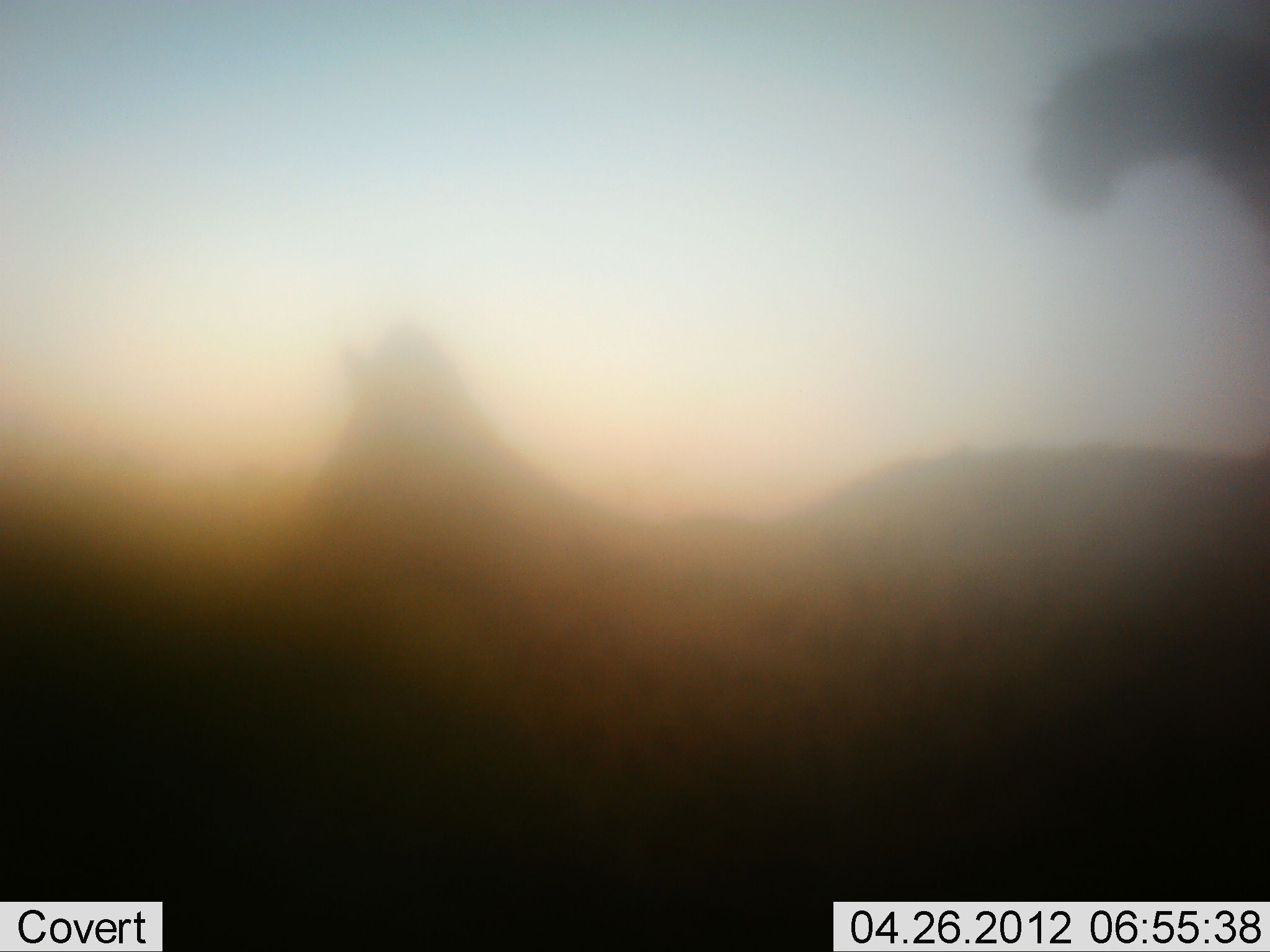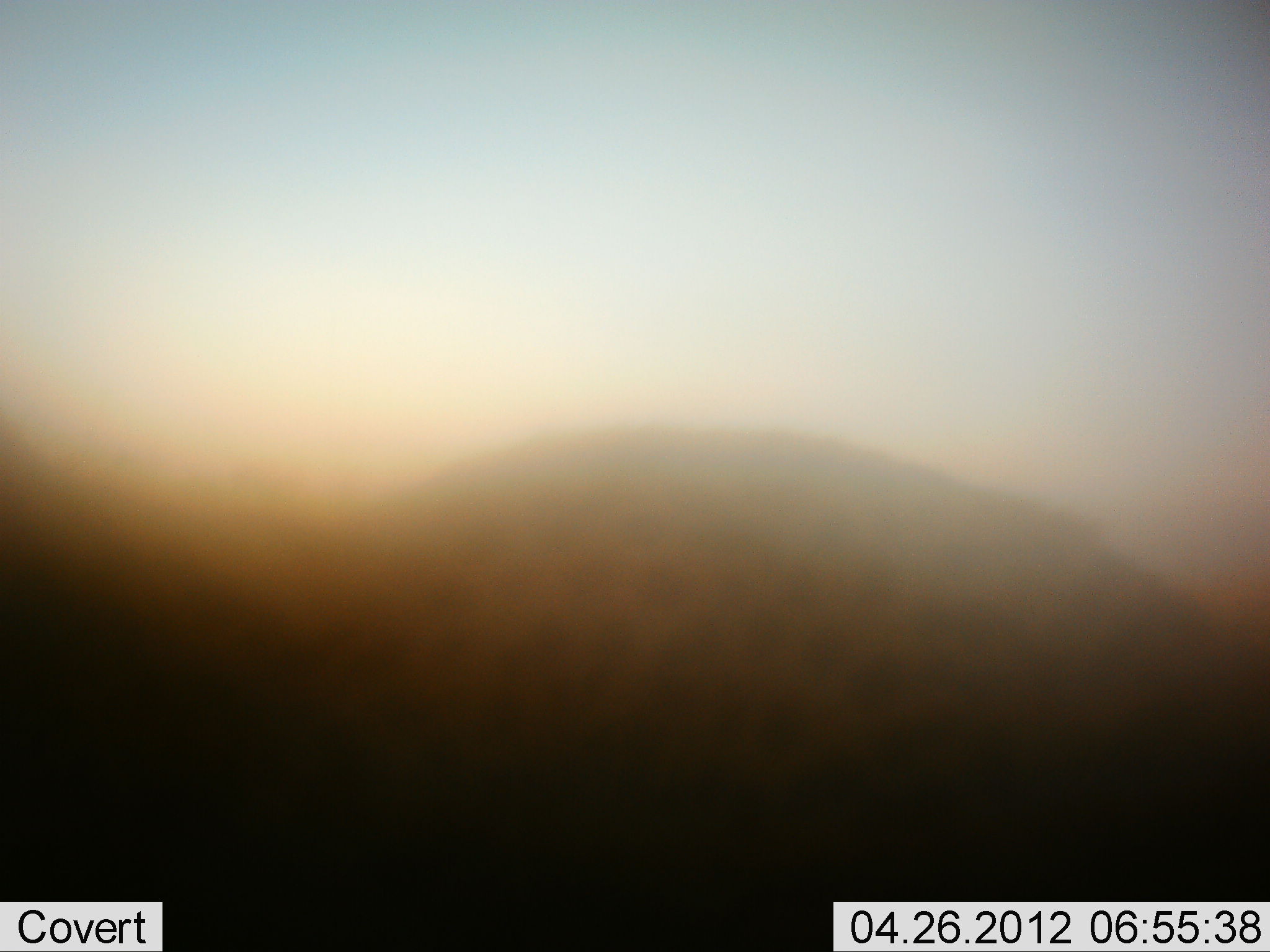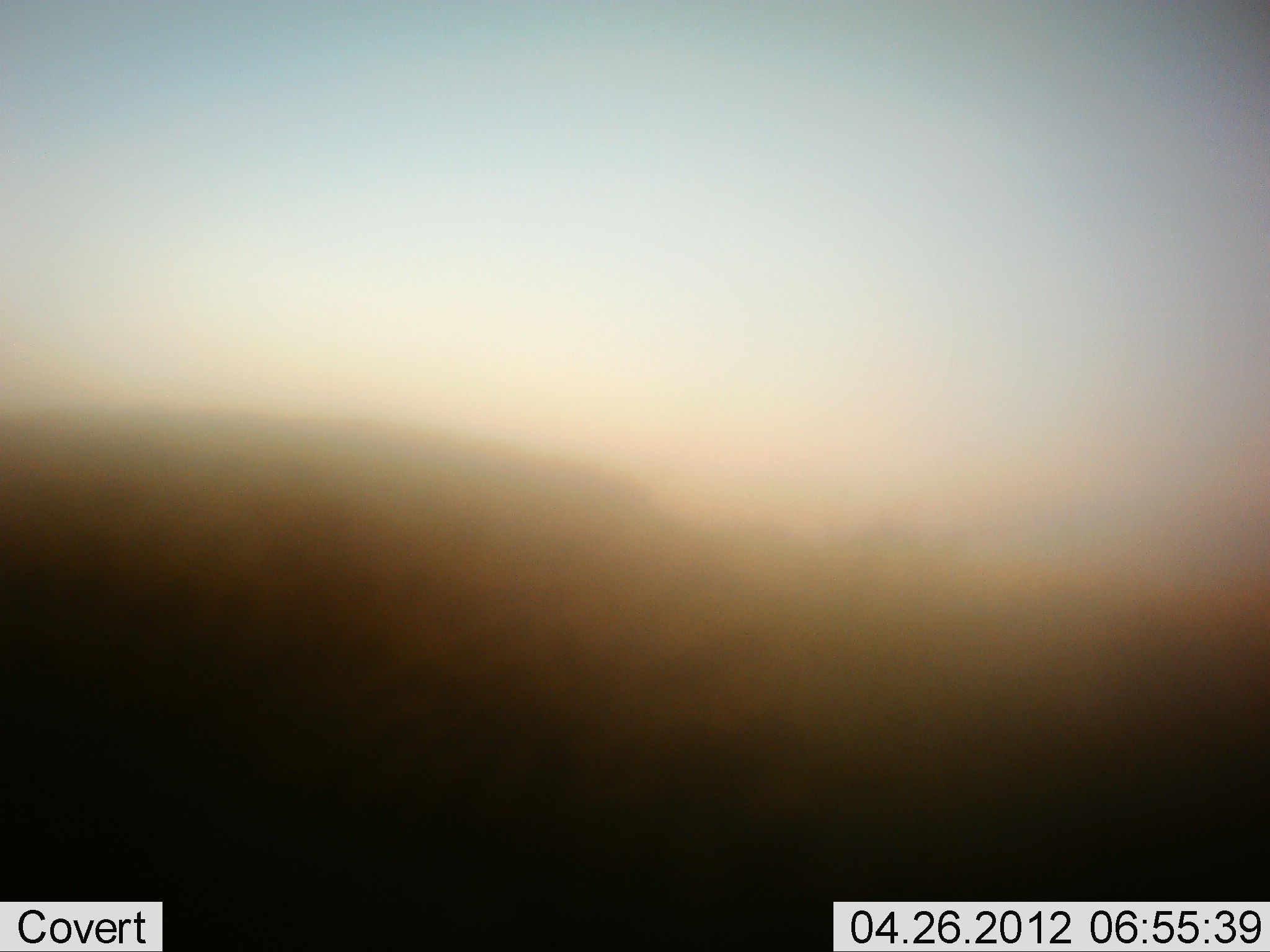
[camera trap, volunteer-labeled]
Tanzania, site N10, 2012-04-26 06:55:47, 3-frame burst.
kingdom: Animalia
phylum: Chordata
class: Mammalia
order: Carnivora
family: Felidae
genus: Leptailurus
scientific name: Leptailurus serval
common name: serval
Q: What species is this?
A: Serval (Leptailurus serval).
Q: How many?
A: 1.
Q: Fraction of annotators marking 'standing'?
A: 0%.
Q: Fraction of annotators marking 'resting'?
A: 0%.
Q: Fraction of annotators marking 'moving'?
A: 100%.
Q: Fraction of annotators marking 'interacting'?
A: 0%.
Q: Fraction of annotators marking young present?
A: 0%.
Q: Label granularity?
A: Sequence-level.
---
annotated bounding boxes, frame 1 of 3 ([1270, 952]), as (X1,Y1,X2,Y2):
animal: (294,21,1269,759)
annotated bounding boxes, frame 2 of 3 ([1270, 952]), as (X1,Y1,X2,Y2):
animal: (0,413,1269,902)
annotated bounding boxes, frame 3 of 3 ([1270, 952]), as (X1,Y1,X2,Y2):
animal: (2,398,1270,900)